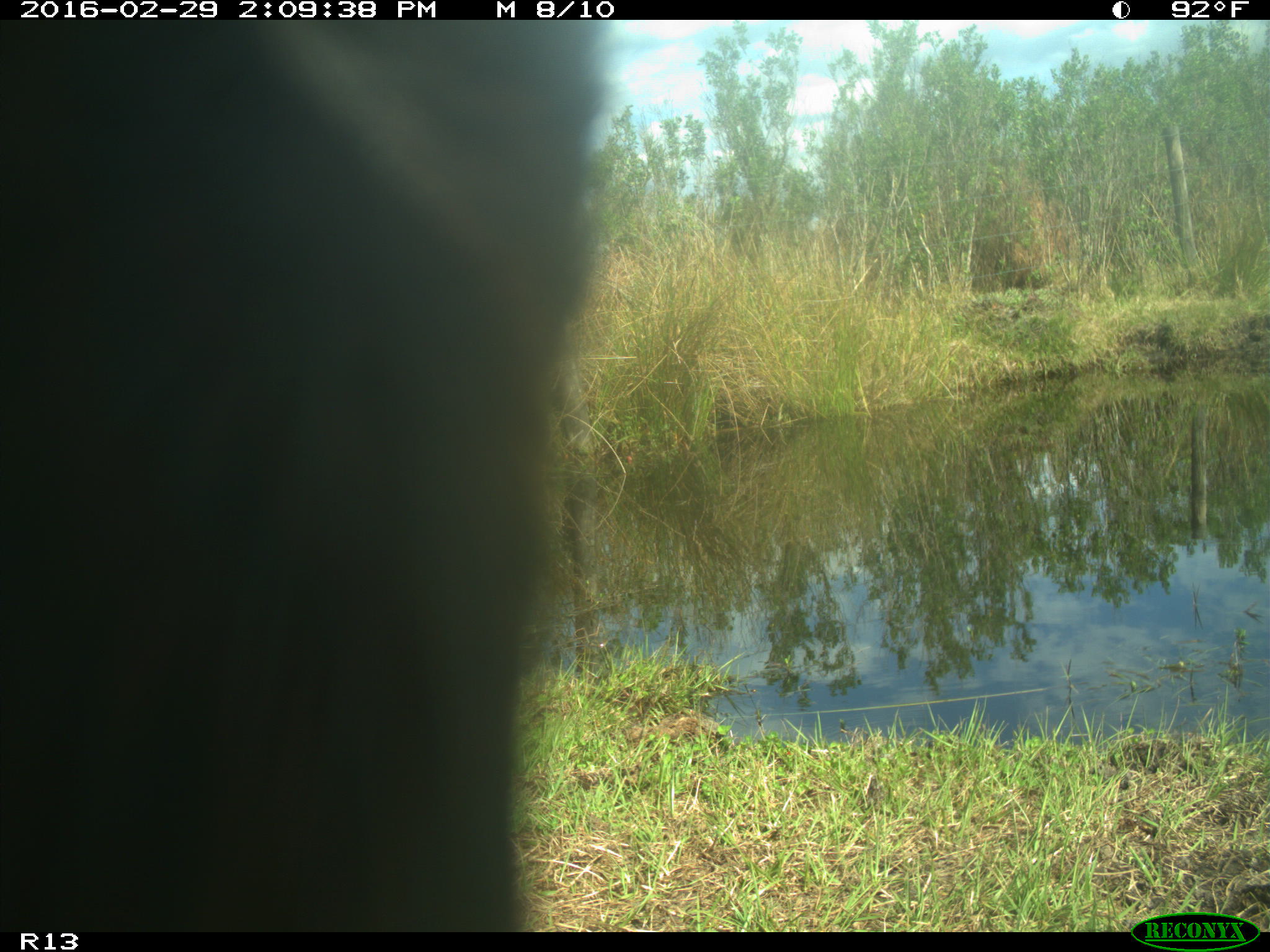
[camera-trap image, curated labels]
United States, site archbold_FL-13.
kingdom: Animalia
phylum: Chordata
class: Mammalia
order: Artiodactyla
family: Bovidae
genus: Bos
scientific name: Bos taurus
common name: domestic cow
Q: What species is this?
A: Bos taurus (domestic cow).